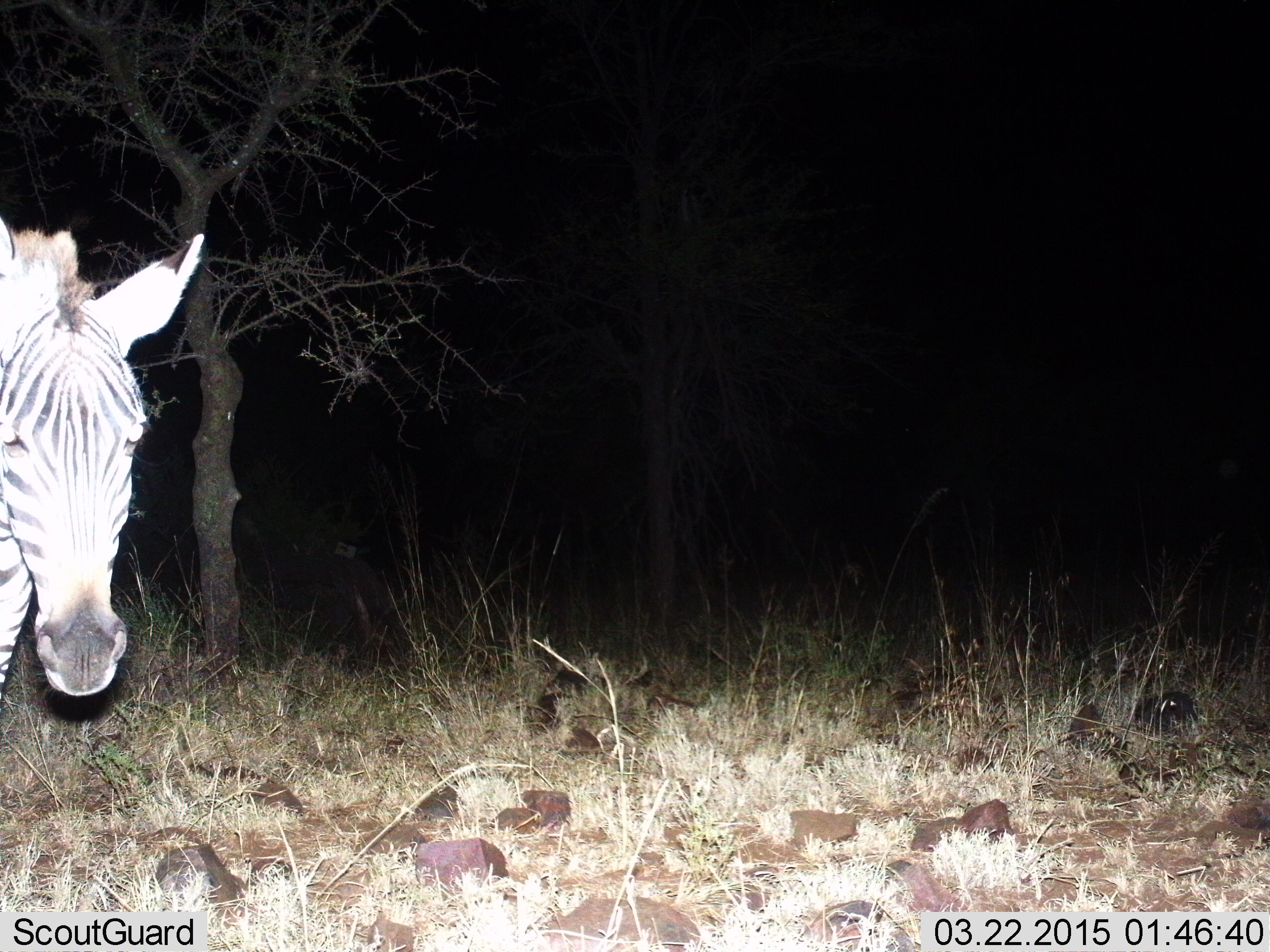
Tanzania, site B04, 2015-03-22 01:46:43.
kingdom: Animalia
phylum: Chordata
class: Mammalia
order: Perissodactyla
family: Equidae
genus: Equus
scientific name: Equus quagga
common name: plains zebra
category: zebra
Zebra (plains zebra) (Equus quagga), count 1. Behavior (volunteer vote fractions): standing 80%, resting 0%, moving 20%, interacting 0%. Young present (vote fraction): 0%. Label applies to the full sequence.